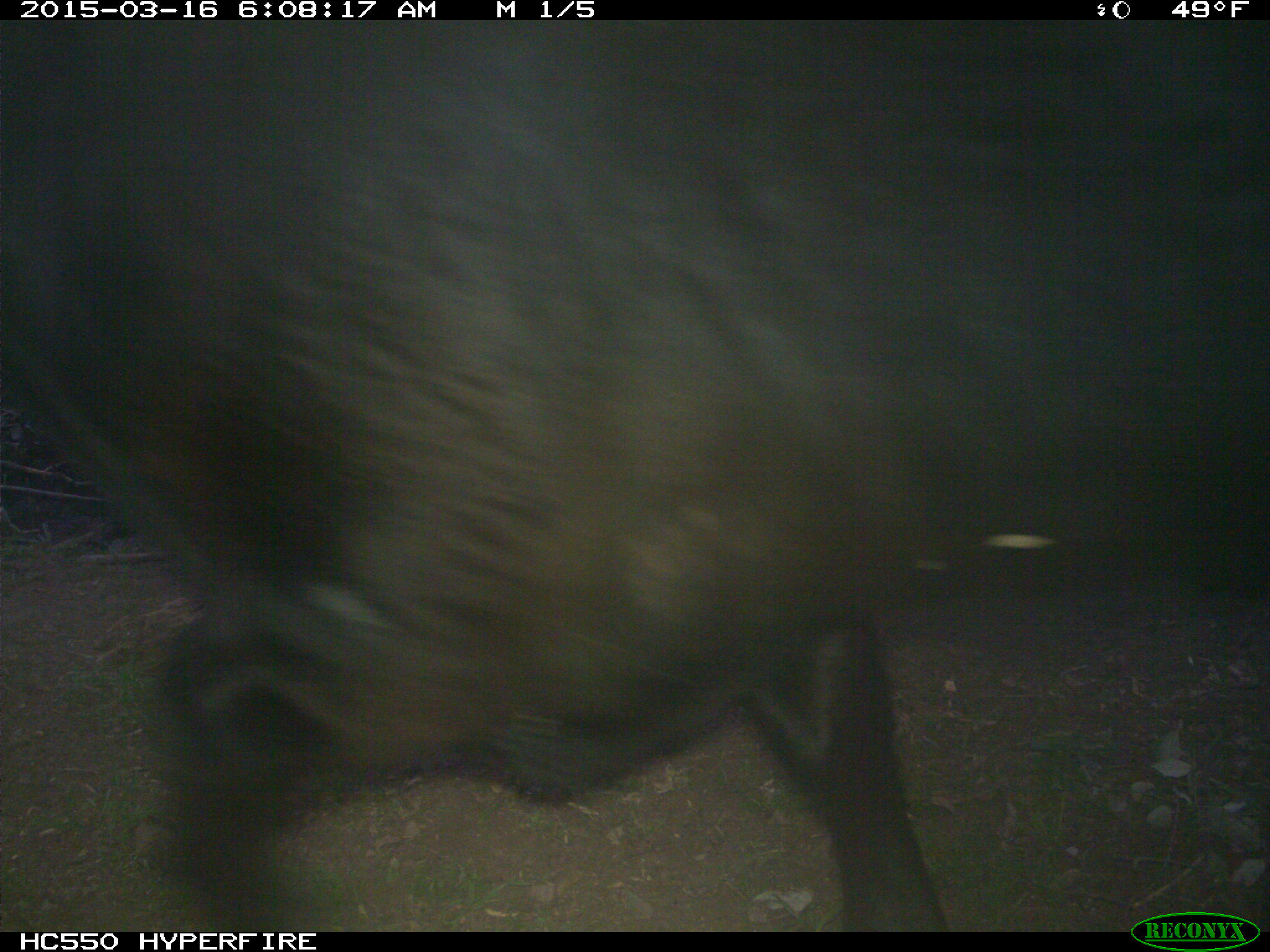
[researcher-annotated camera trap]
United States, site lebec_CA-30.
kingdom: Animalia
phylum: Chordata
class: Mammalia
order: Artiodactyla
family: Bovidae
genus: Bos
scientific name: Bos taurus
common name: domestic cow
Bos taurus (domestic cow).